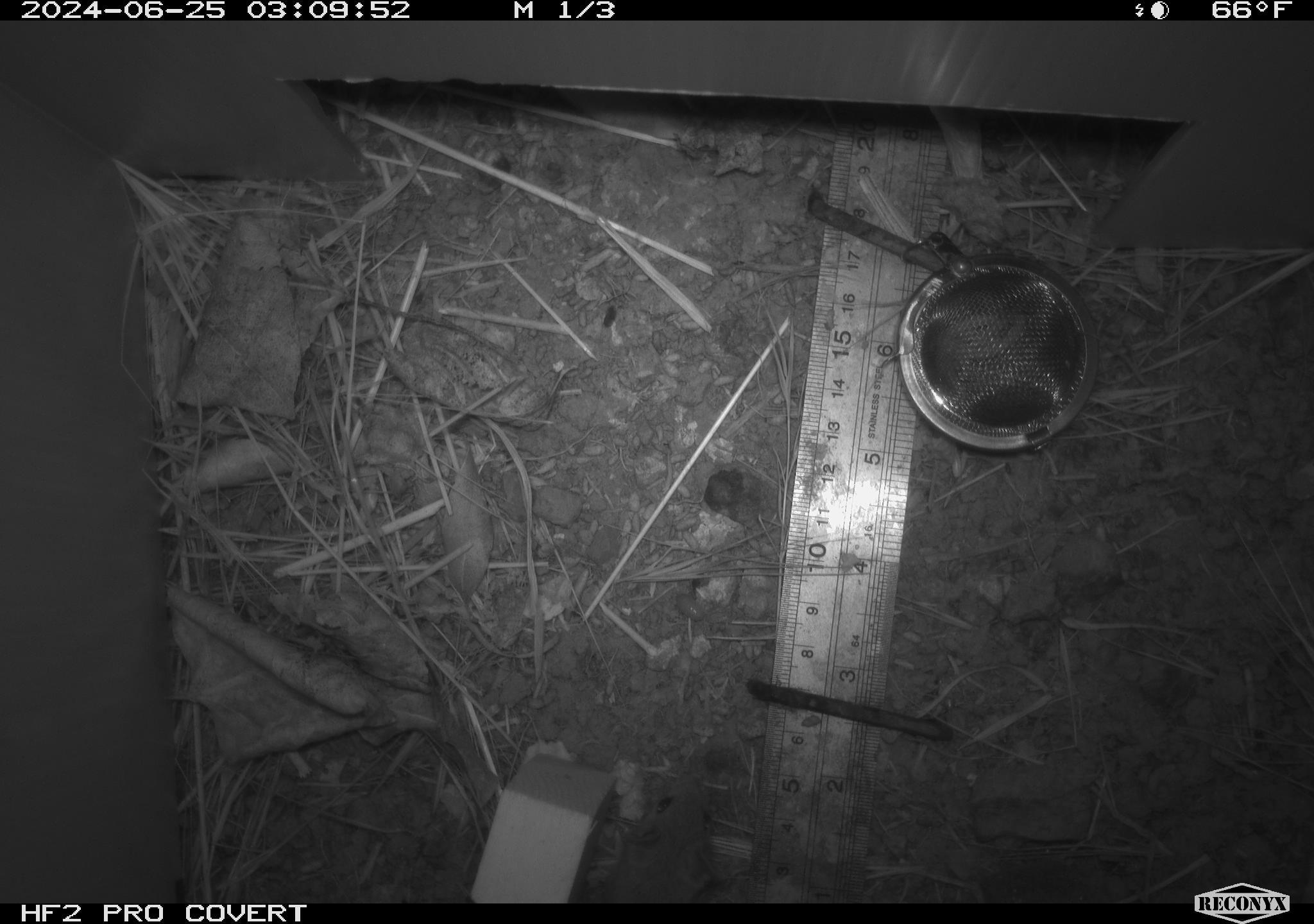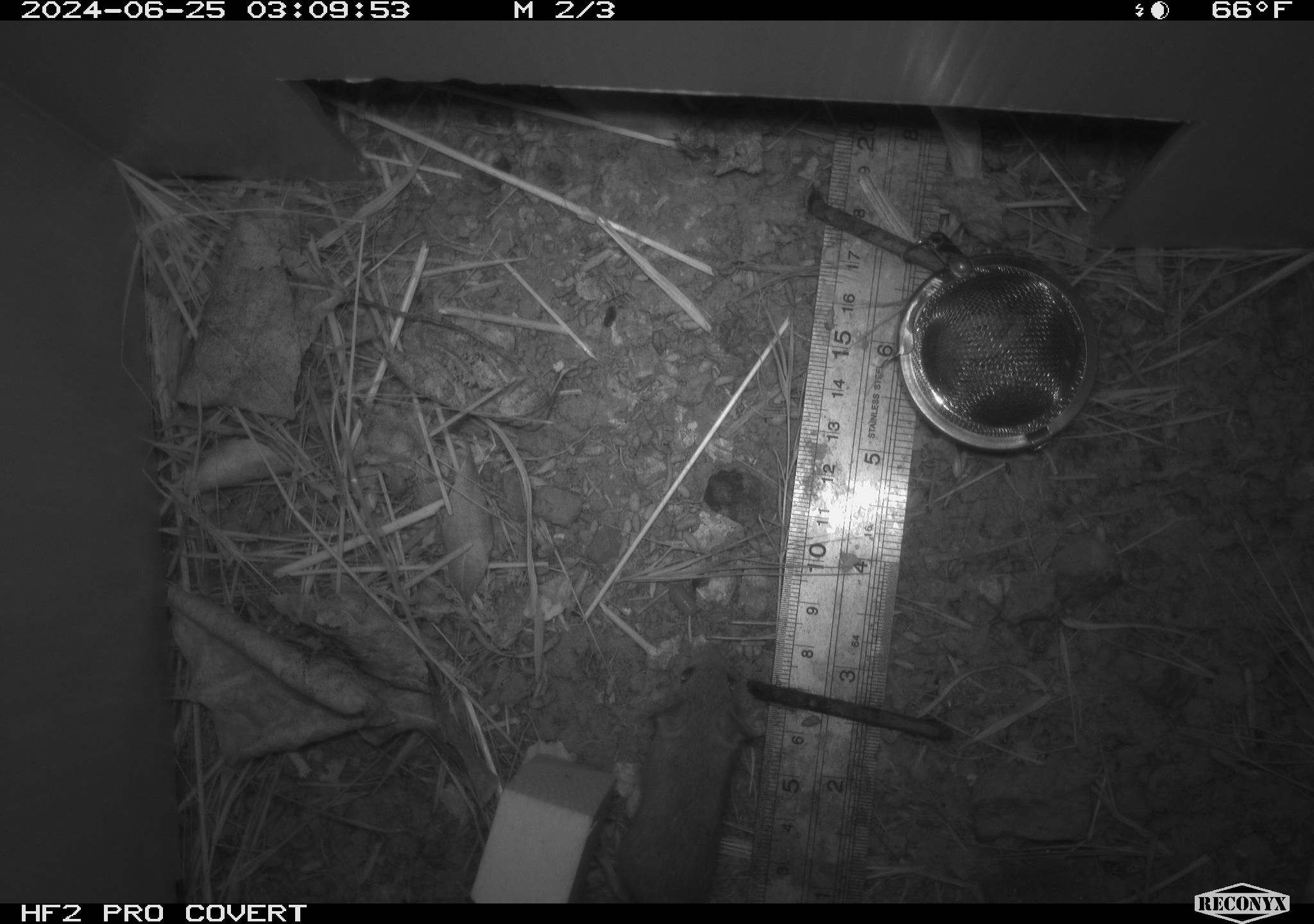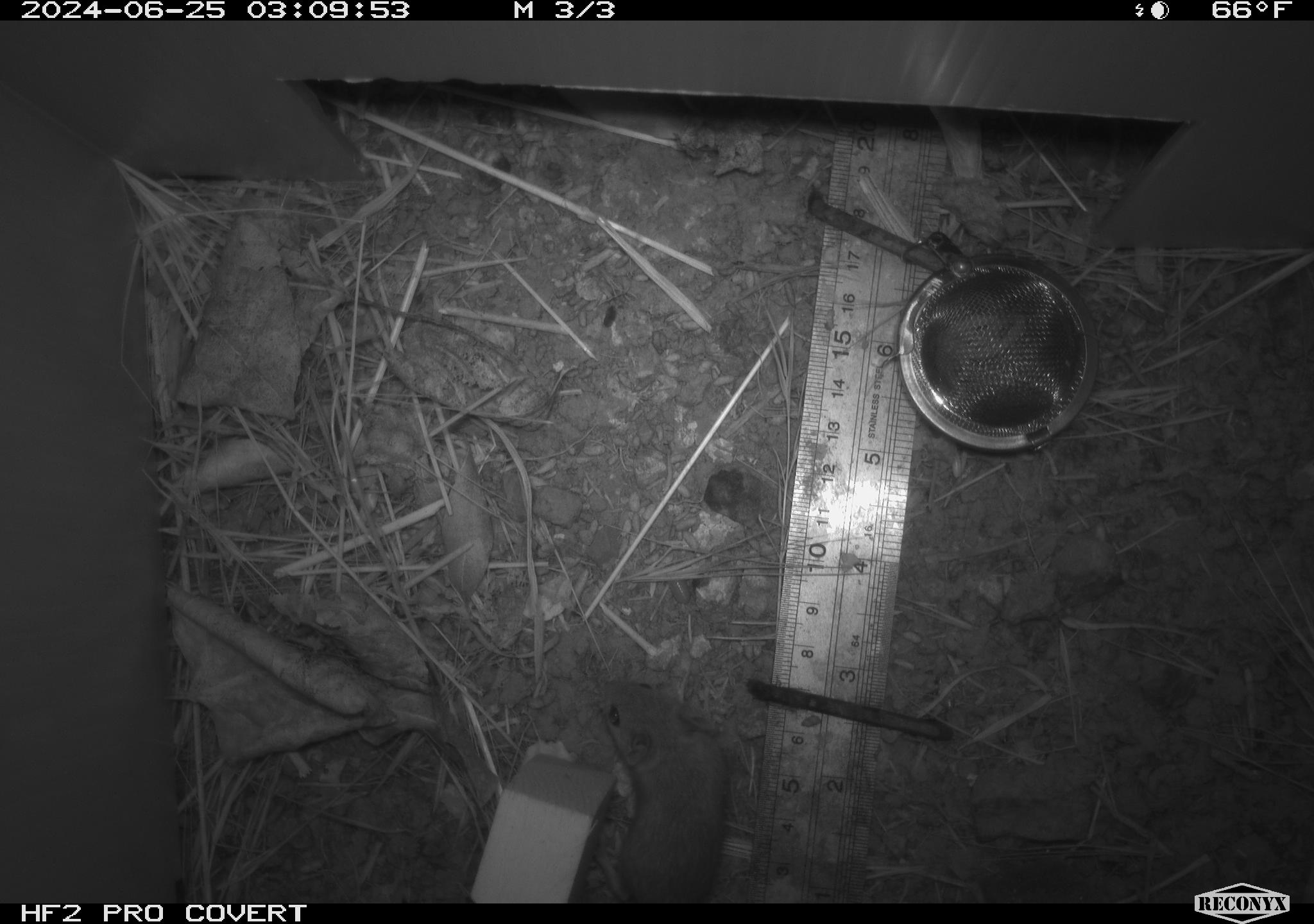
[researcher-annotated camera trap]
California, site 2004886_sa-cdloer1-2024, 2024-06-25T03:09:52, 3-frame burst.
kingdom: Animalia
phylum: Chordata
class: Mammalia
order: Rodentia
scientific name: Rodentia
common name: mouse species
Mouse species (Rodentia).